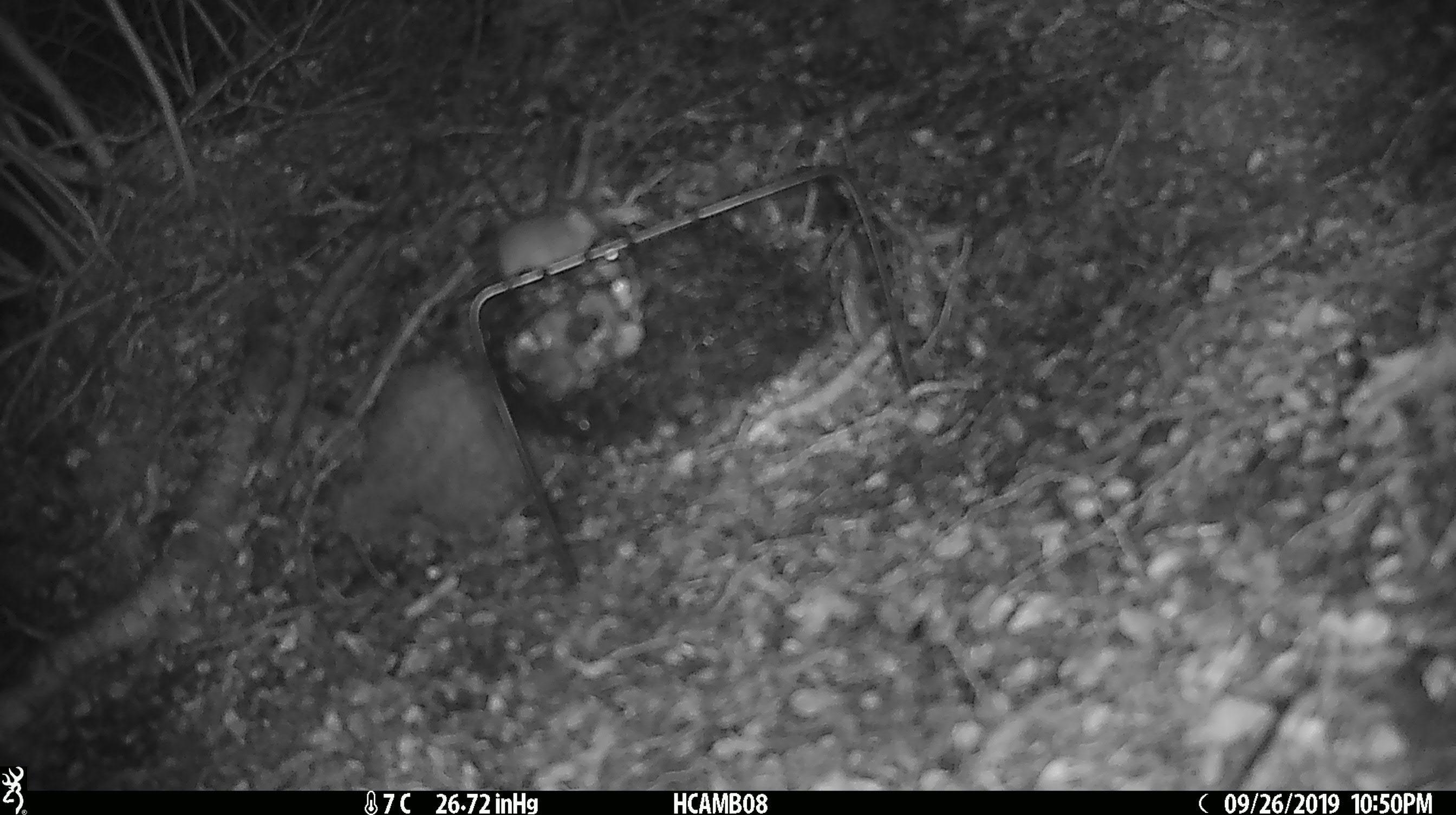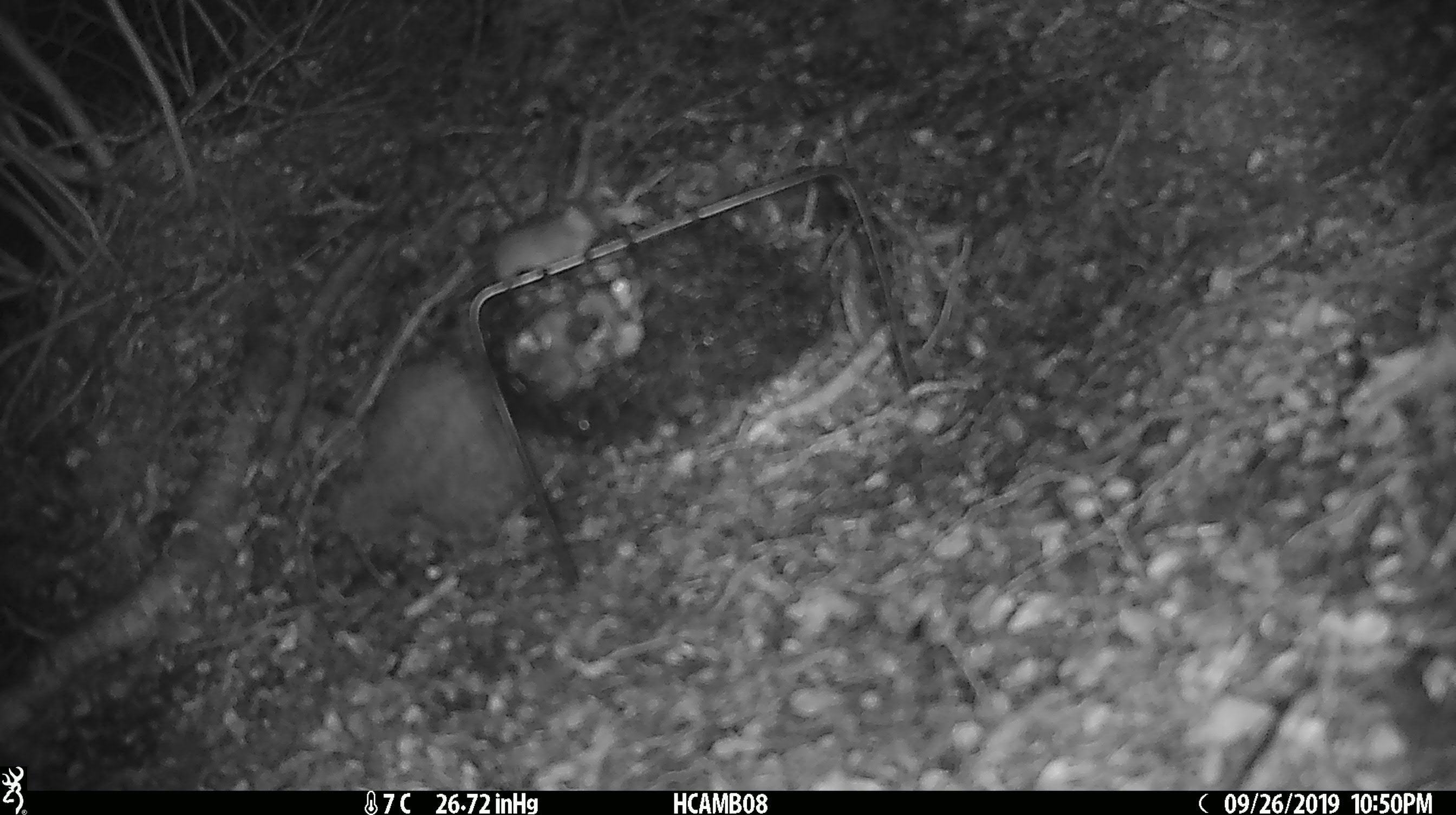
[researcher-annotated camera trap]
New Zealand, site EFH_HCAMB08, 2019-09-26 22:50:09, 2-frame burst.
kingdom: Animalia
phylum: Chordata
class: Mammalia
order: Rodentia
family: Muridae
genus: Mus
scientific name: Mus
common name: mouse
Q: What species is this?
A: Mouse (Mus).